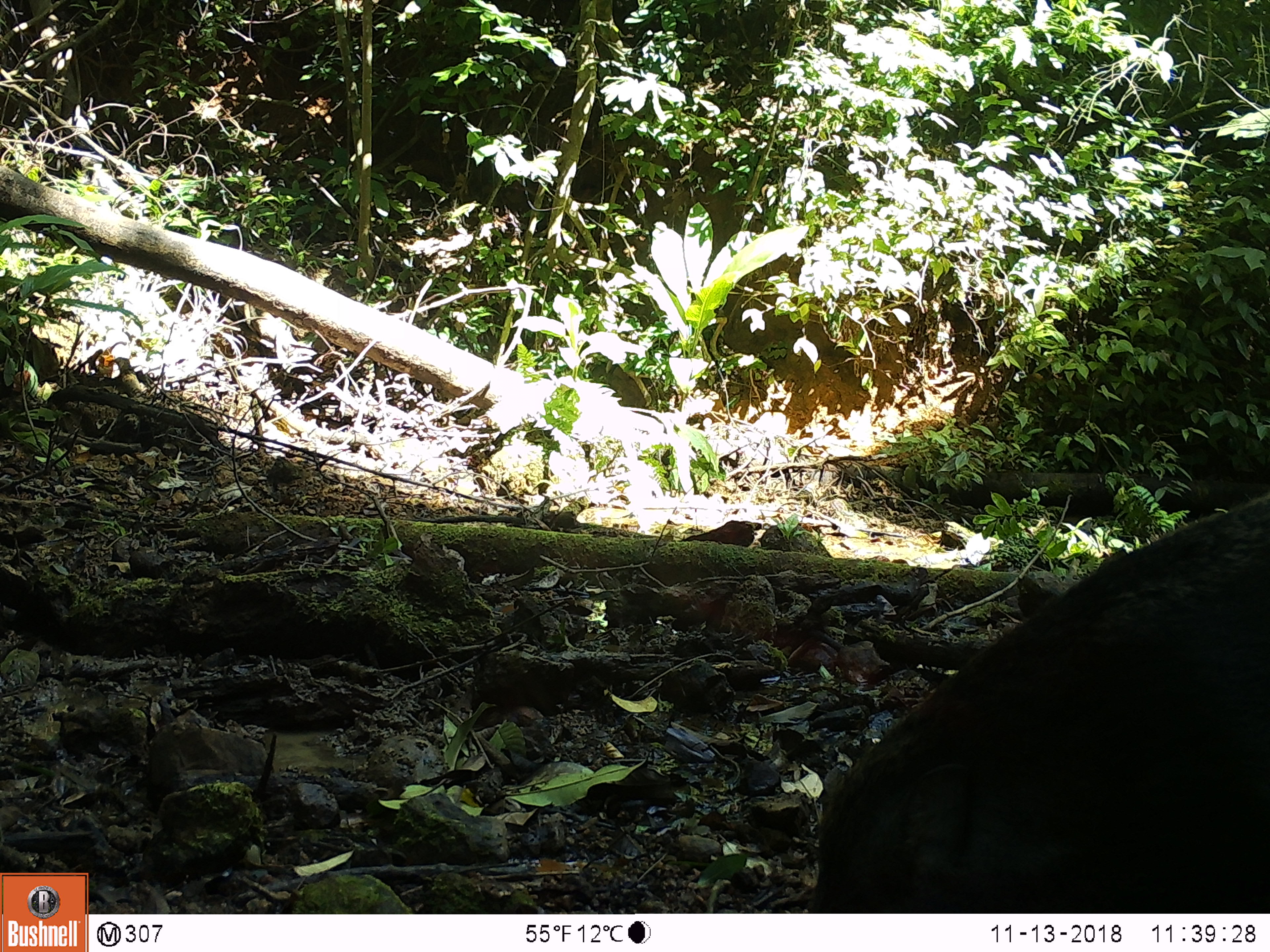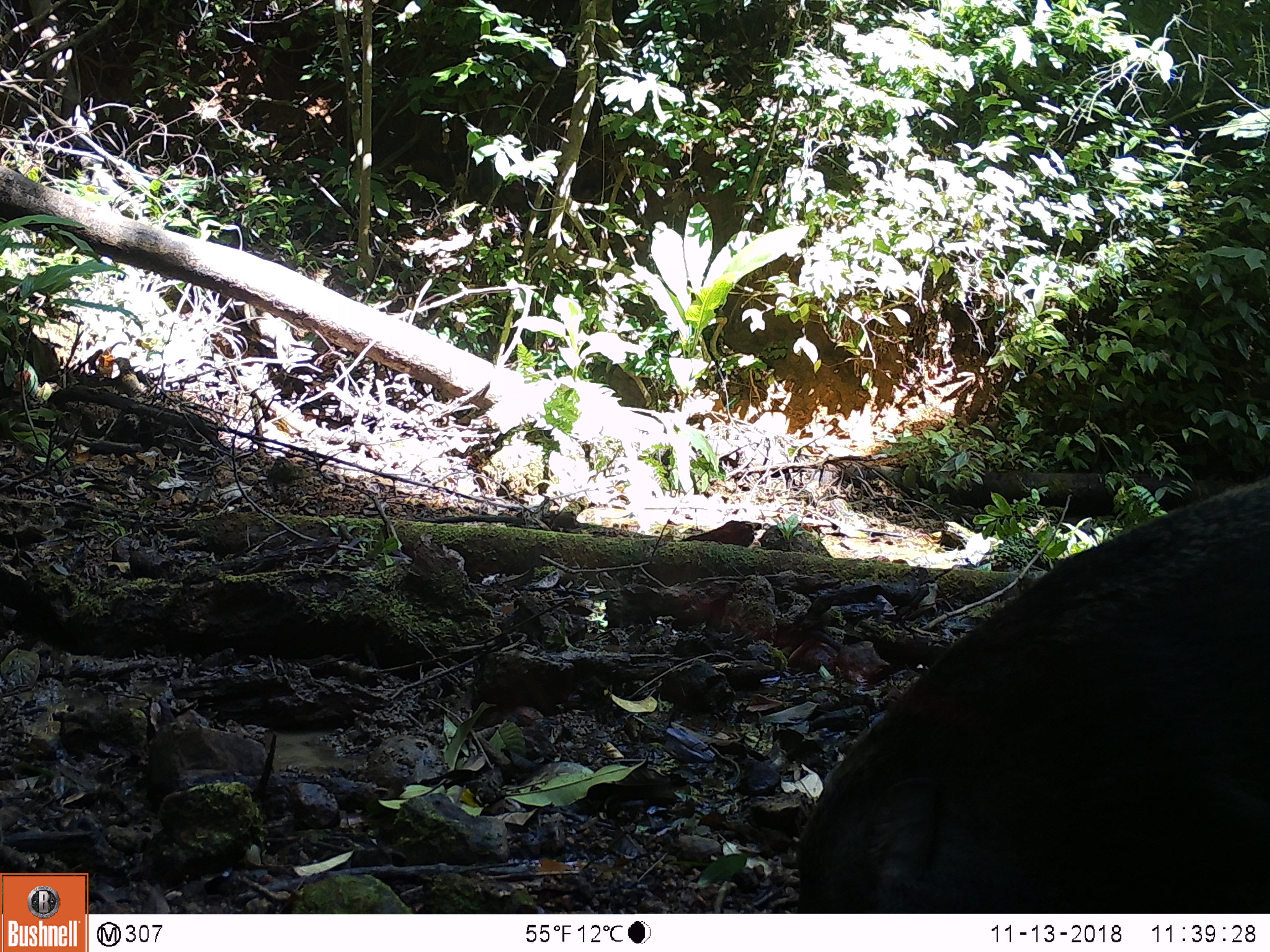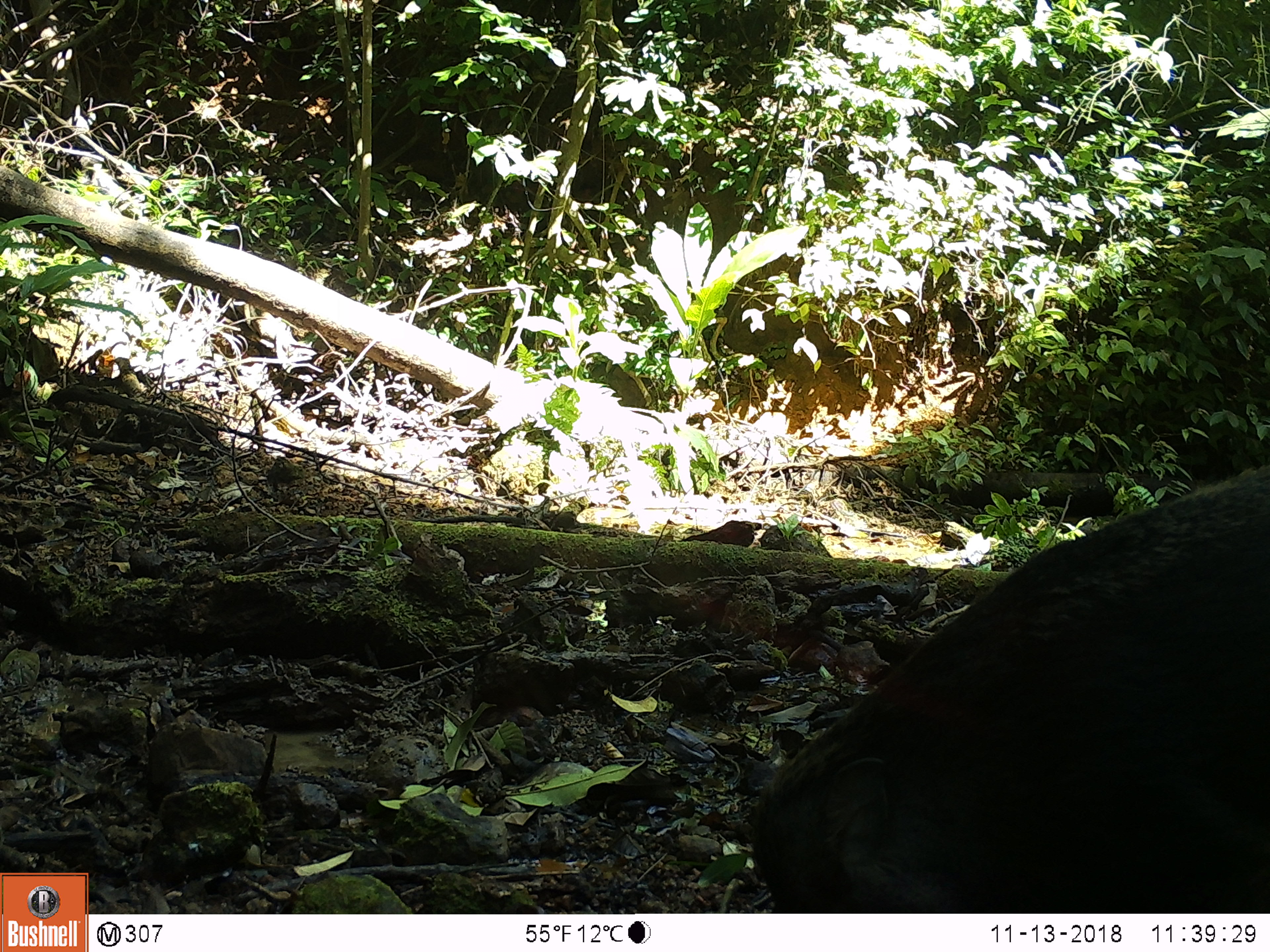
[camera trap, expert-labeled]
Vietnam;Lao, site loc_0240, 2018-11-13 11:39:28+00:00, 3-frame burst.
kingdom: Animalia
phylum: Chordata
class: Mammalia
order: Artiodactyla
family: Suidae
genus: Sus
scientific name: Sus scrofa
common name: eurasian wild pig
Eurasian wild pig (Sus scrofa). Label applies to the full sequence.